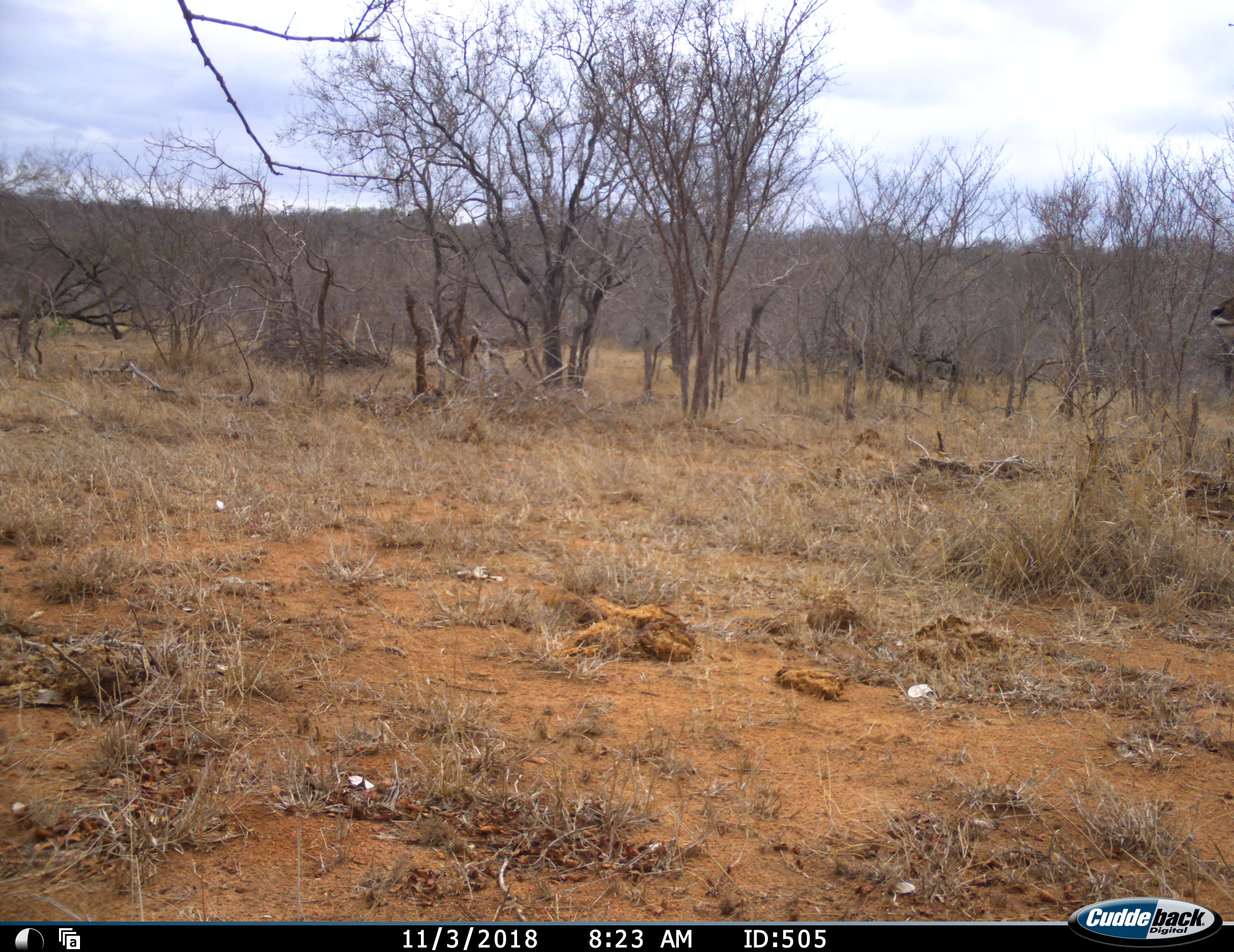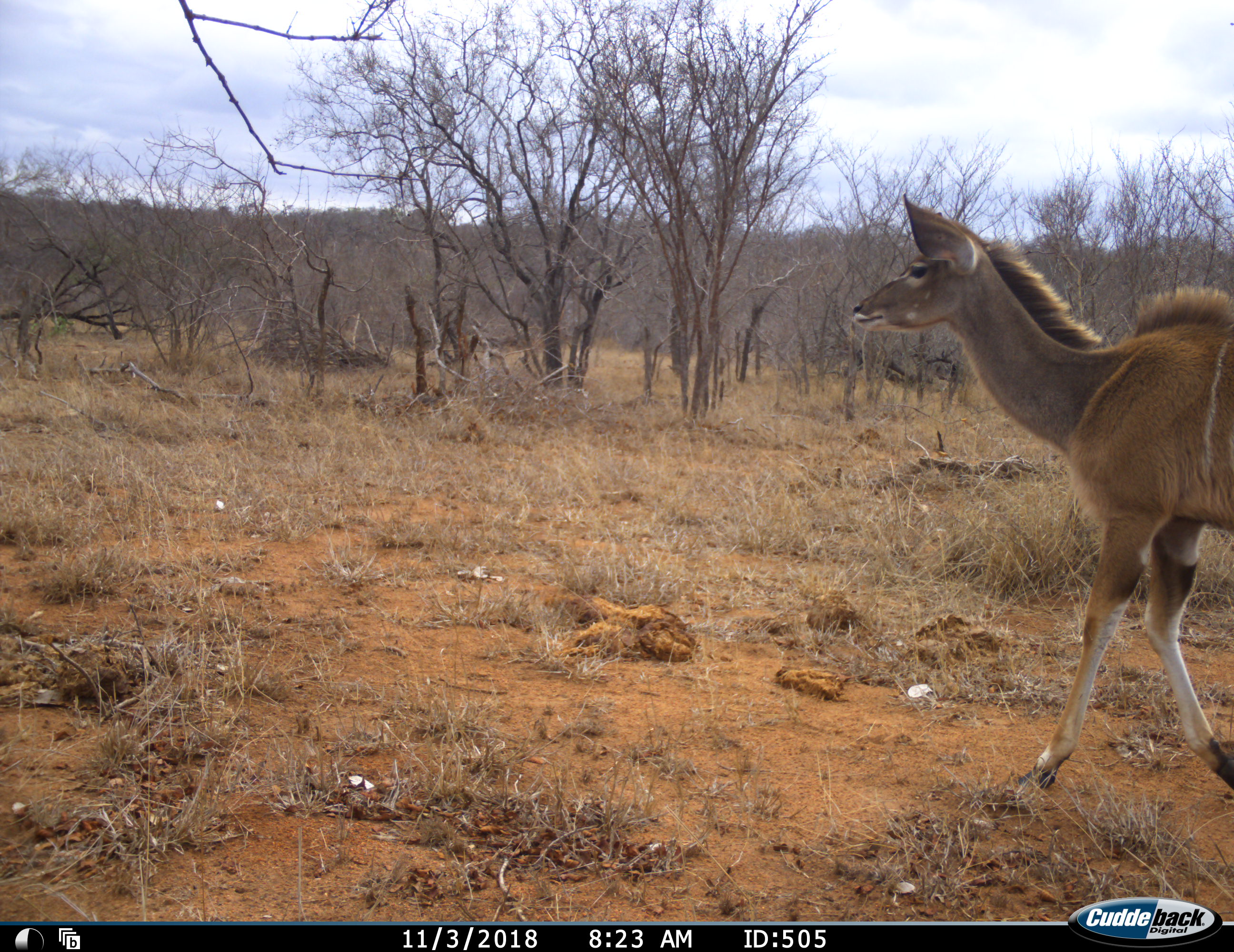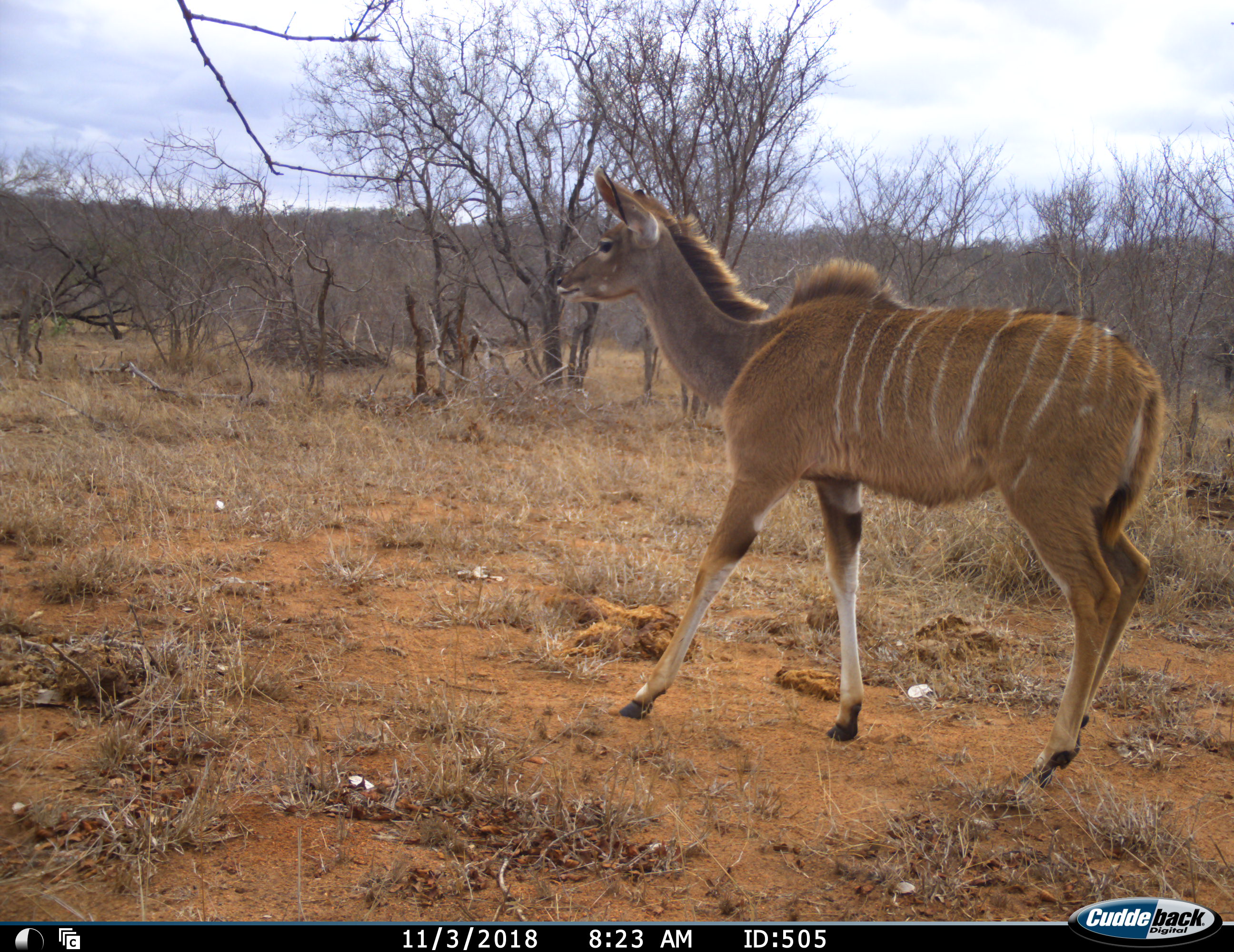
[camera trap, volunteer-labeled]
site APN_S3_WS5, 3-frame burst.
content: unidentified animal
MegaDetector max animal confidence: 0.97